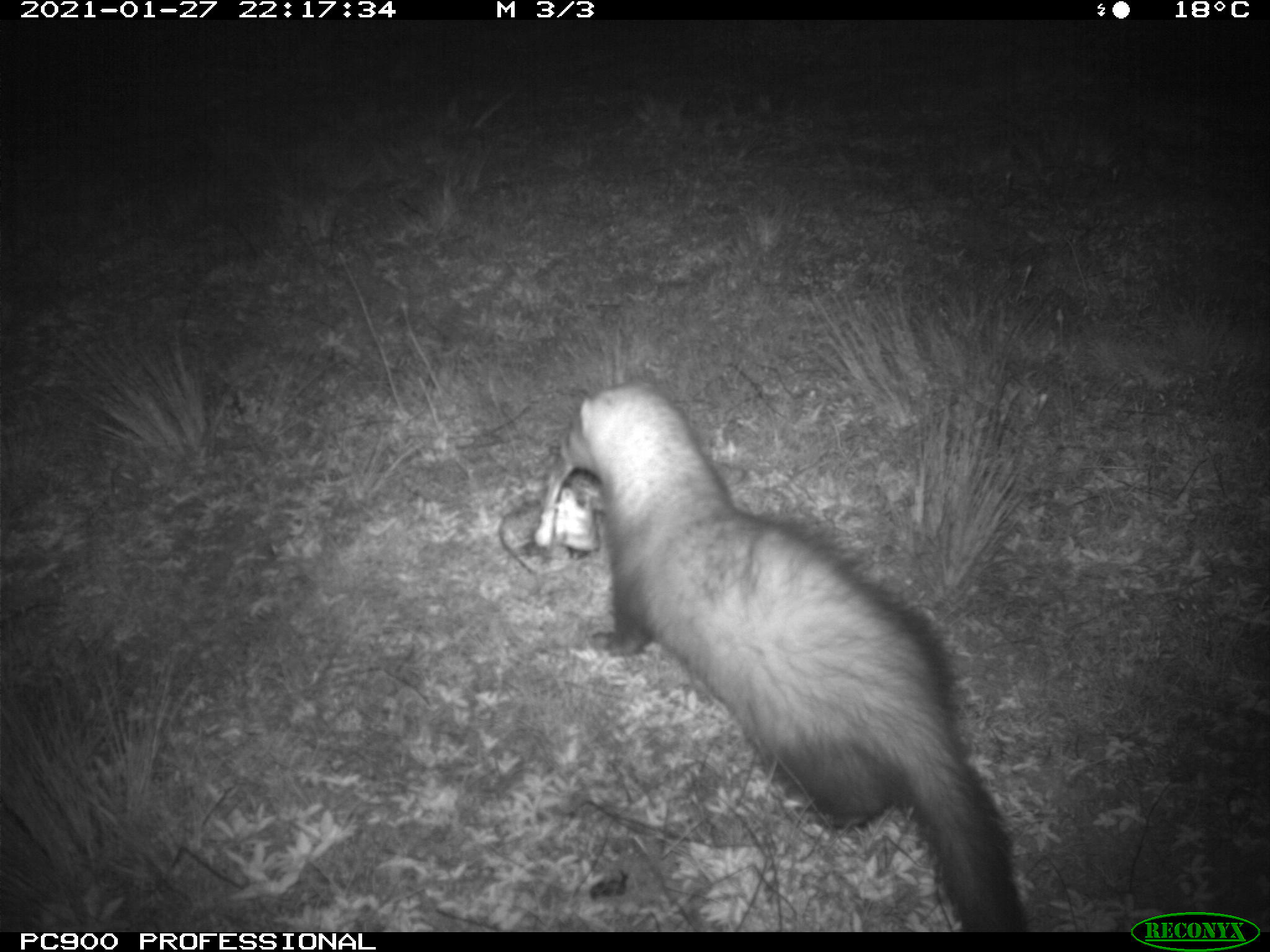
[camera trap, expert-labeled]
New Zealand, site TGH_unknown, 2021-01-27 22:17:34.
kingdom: Animalia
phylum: Chordata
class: Mammalia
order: Carnivora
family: Mustelidae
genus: Mustela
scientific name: Mustela furo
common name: ferret